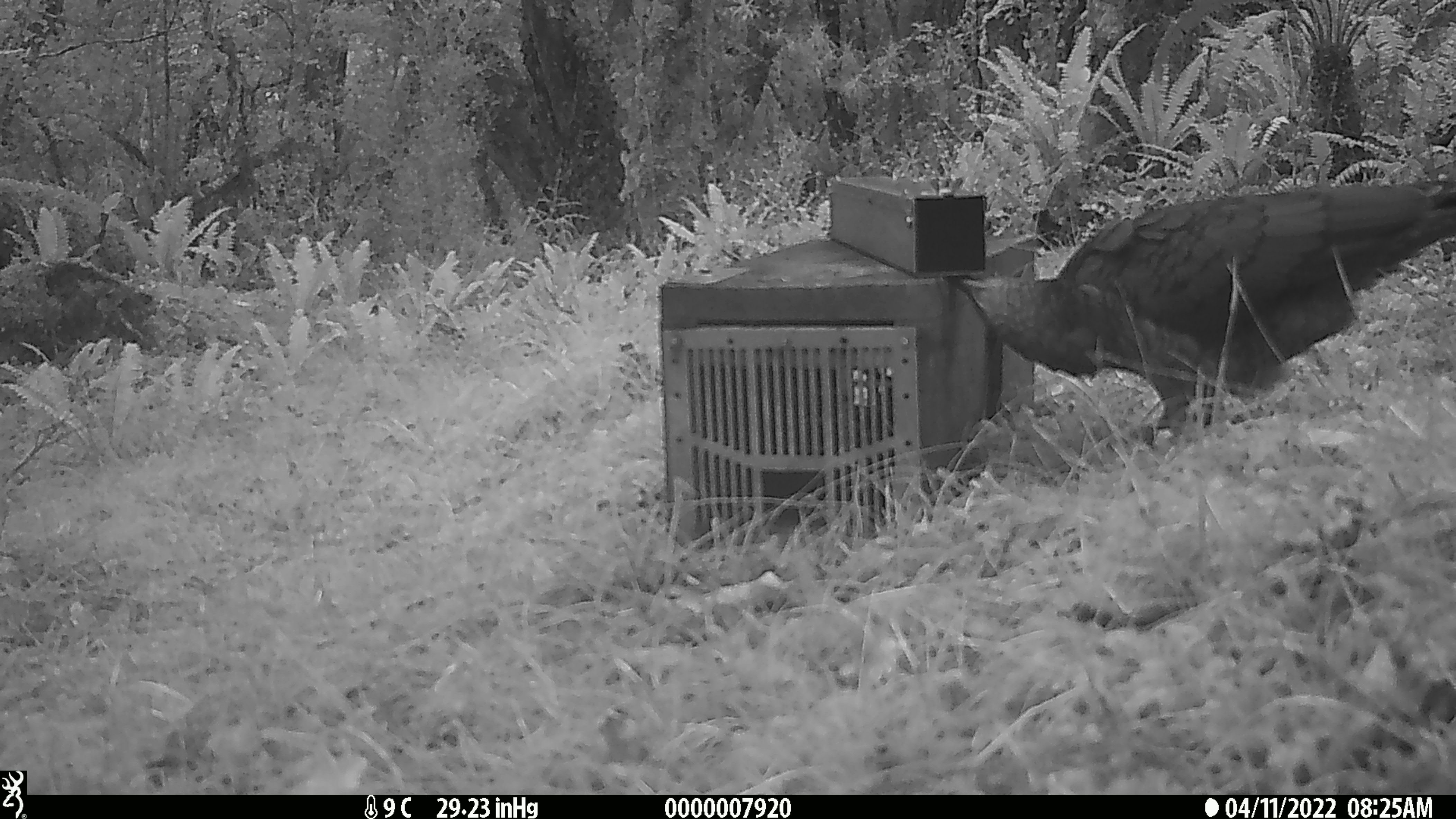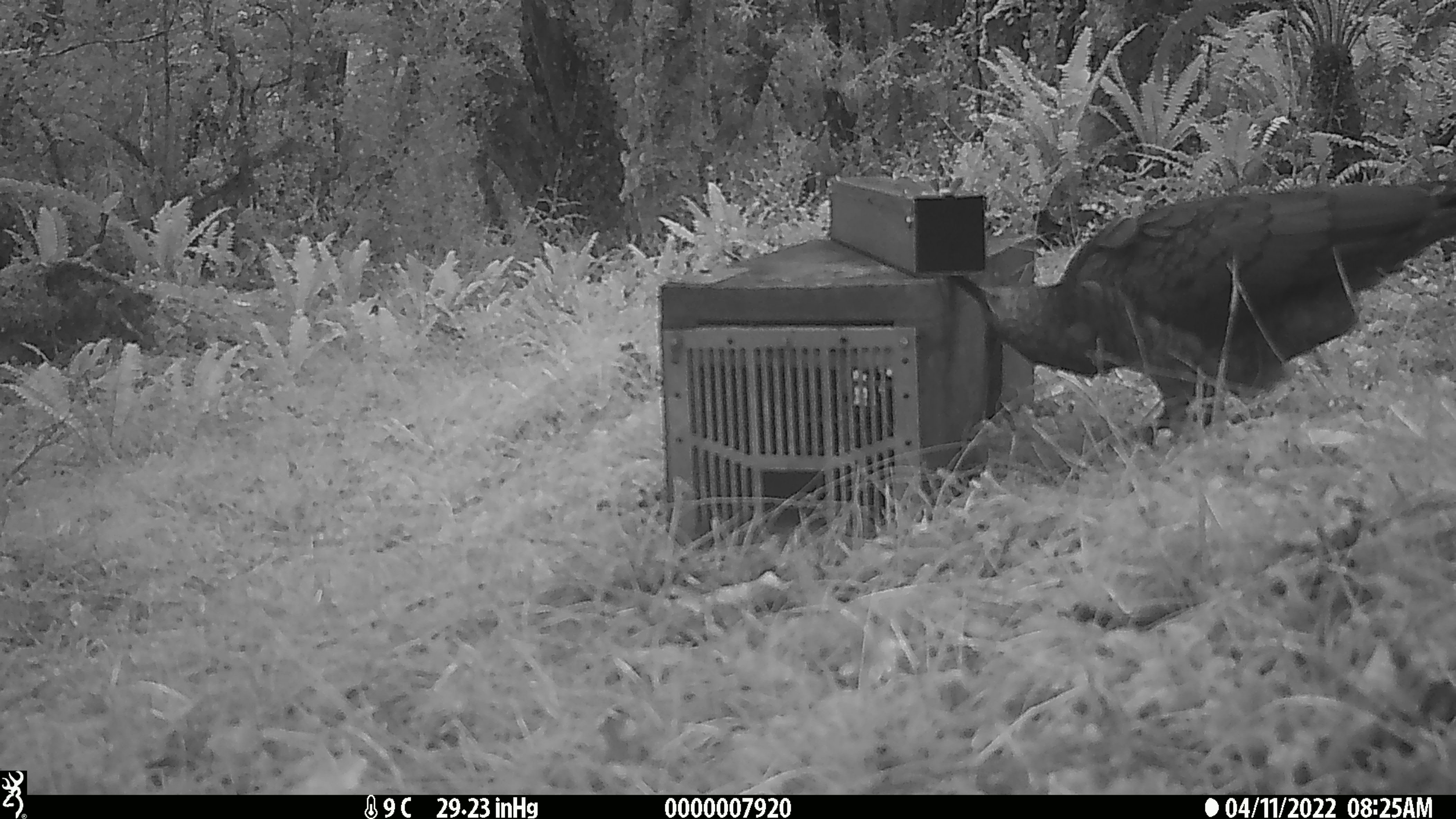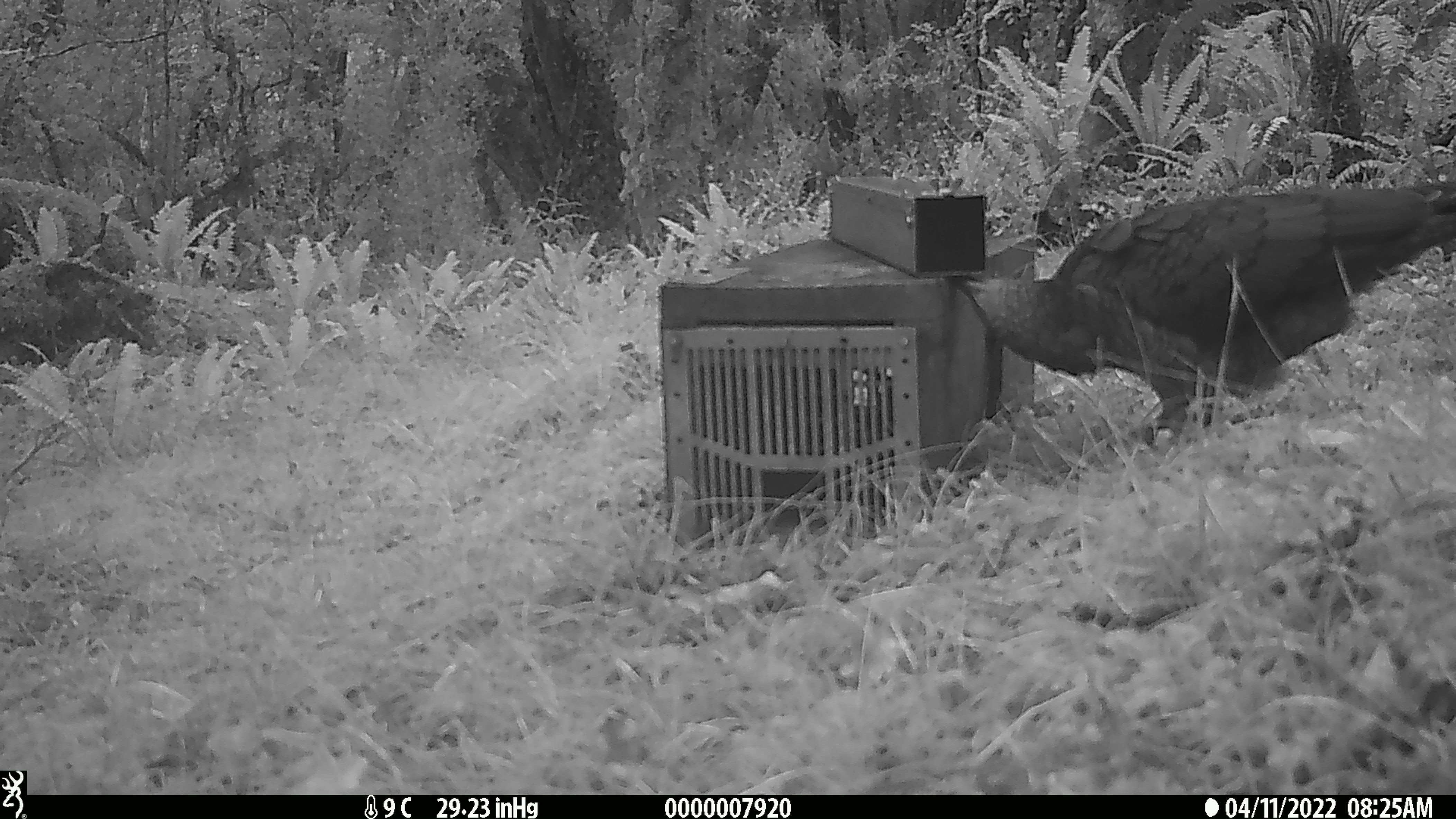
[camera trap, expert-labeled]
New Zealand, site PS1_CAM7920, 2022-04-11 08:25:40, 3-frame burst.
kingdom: Animalia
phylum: Chordata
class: Aves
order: Psittaciformes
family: Strigopidae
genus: Nestor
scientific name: Nestor notabilis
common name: kea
Kea (Nestor notabilis).